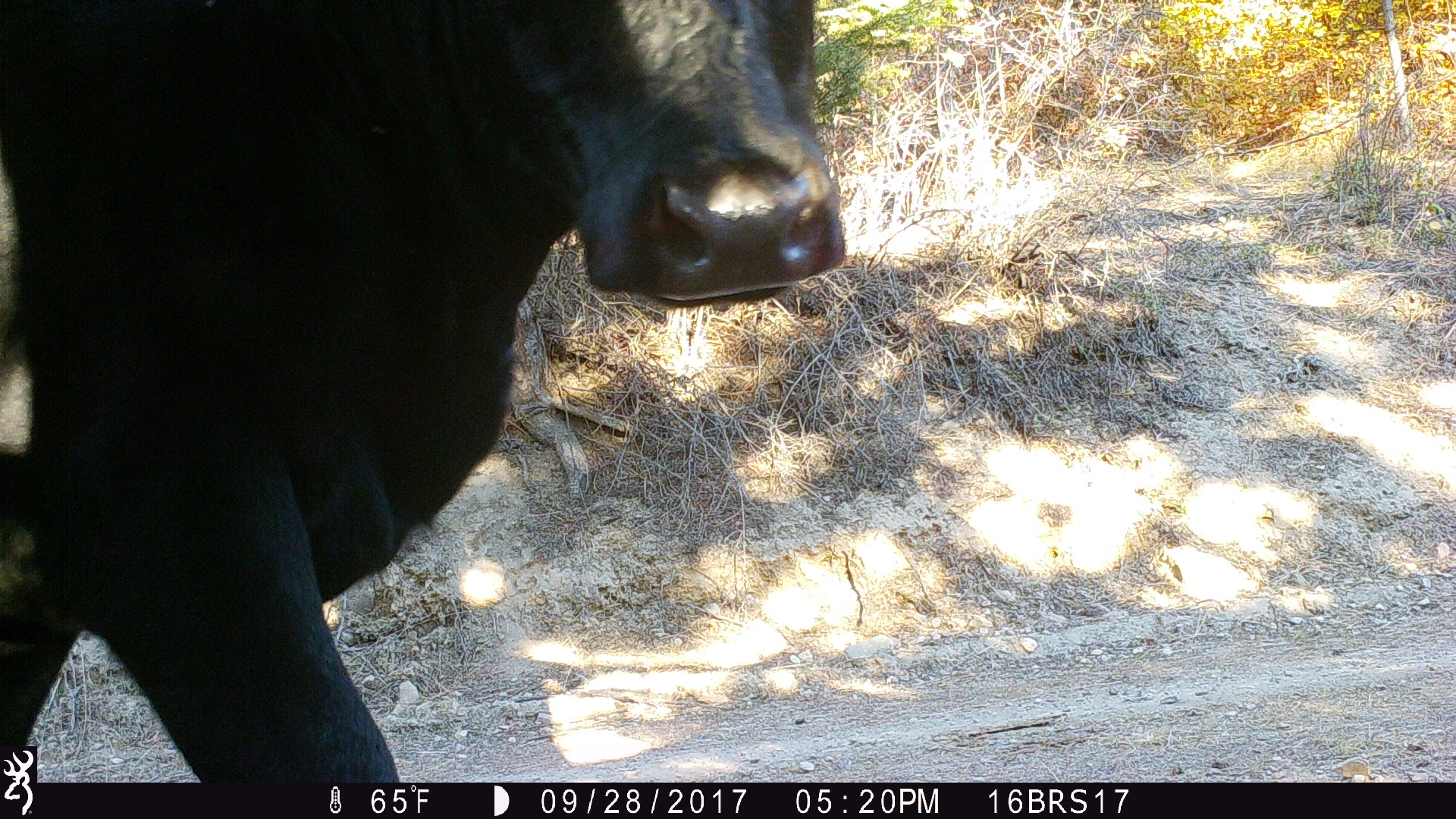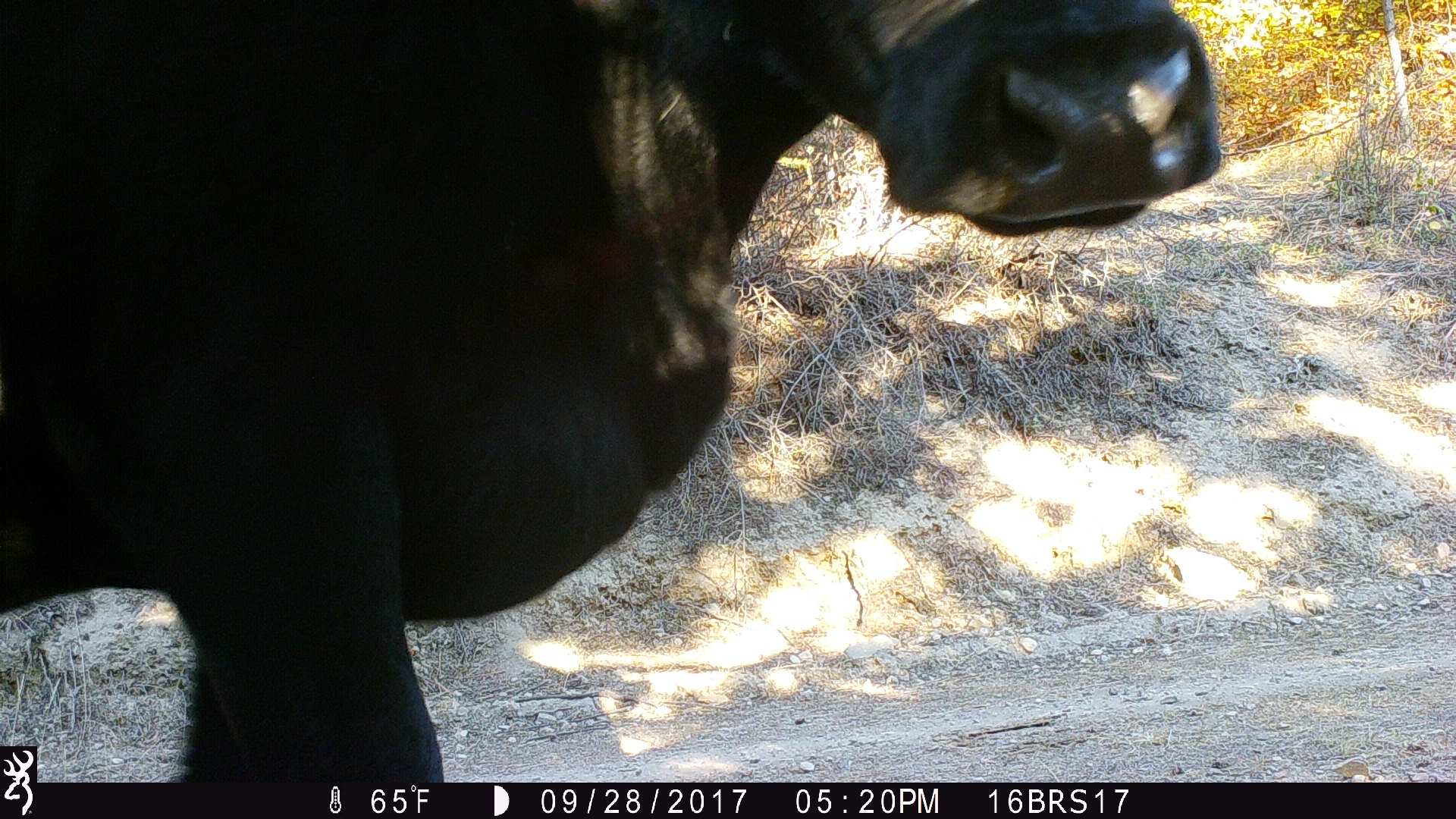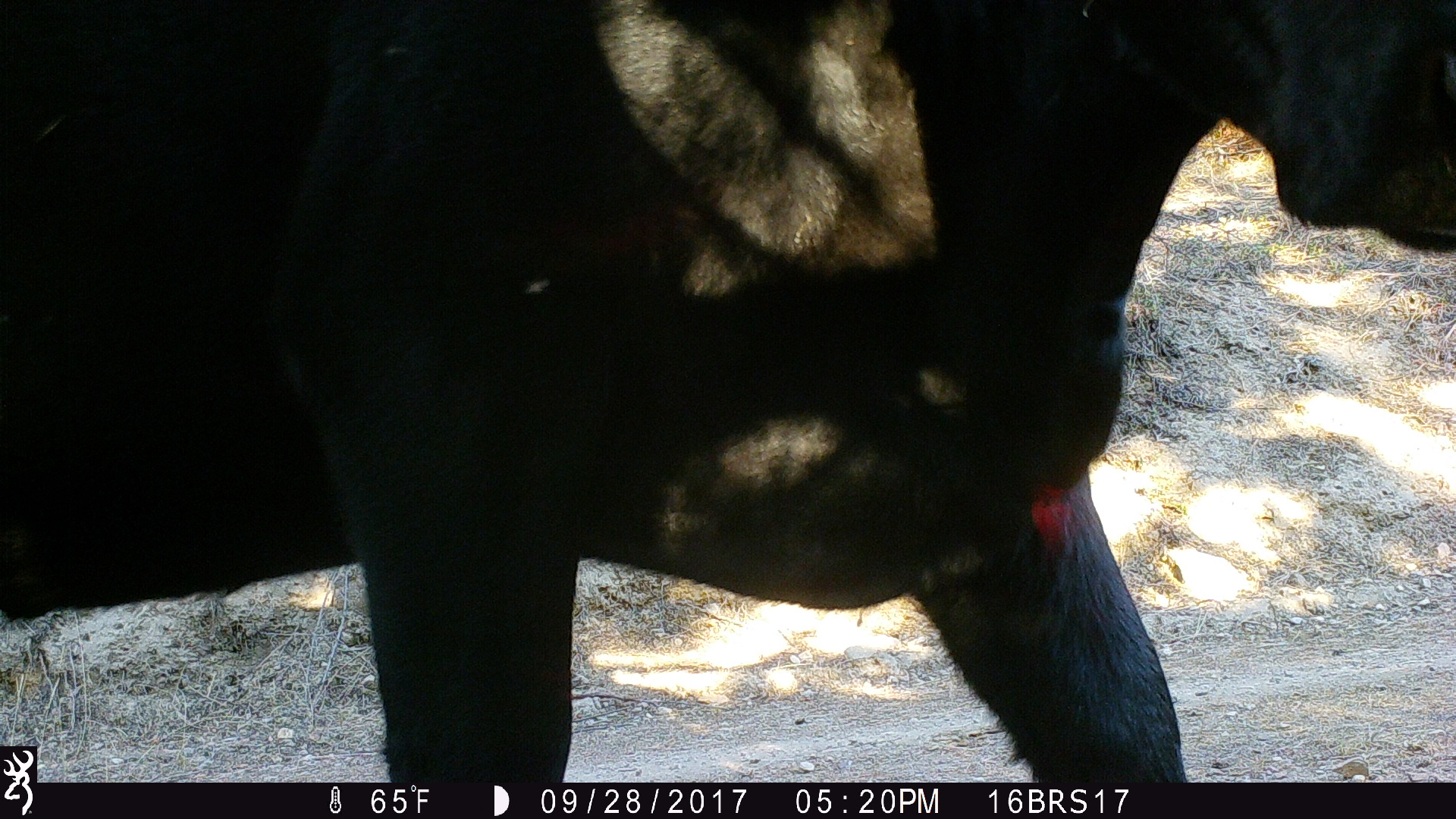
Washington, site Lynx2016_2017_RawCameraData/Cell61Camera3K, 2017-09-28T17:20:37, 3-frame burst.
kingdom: Animalia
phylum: Chordata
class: Mammalia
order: Artiodactyla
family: Bovidae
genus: Bos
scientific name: Bos taurus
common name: domestic cattle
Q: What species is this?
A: Domestic cattle (Bos taurus).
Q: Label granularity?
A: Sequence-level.